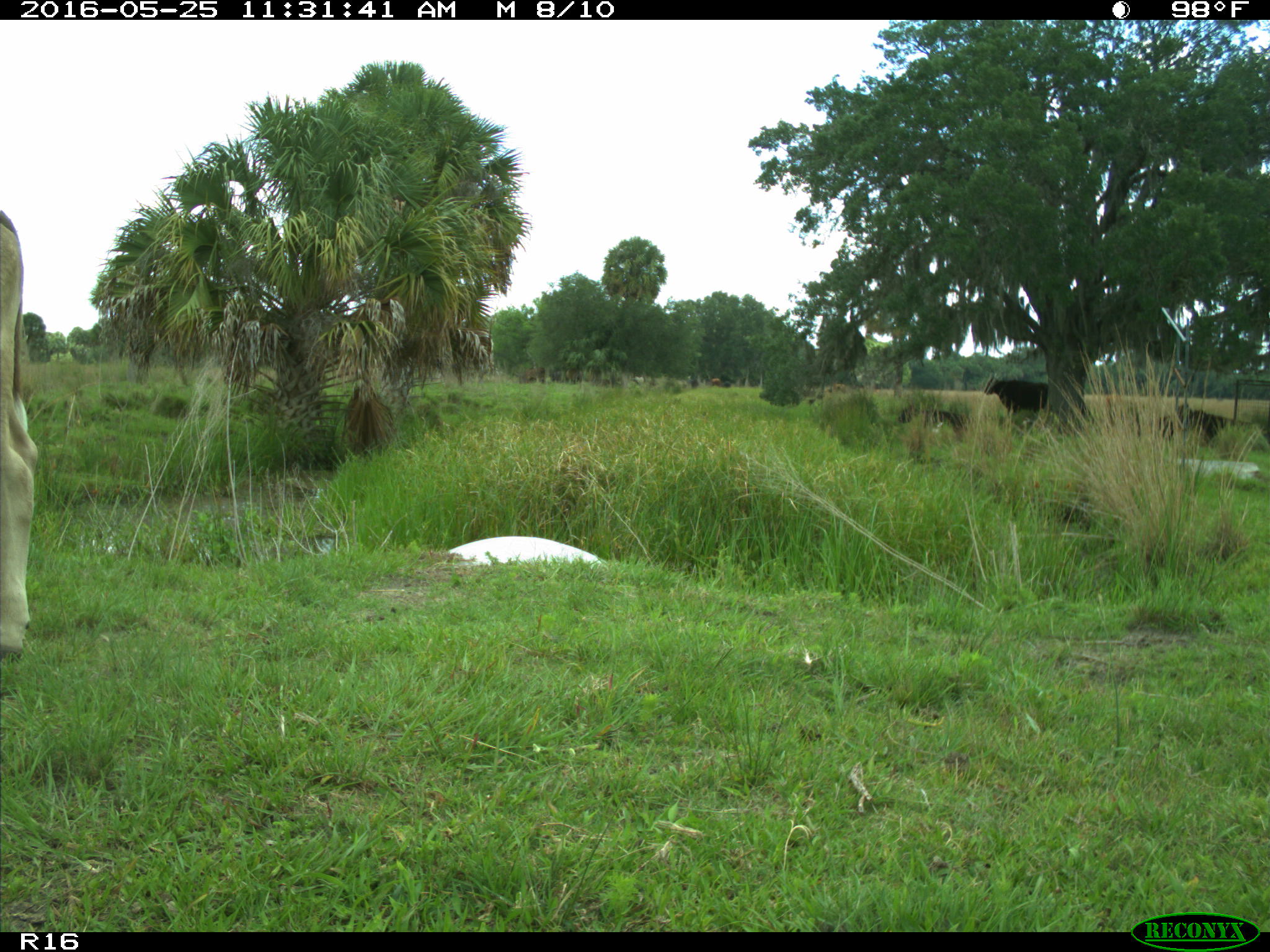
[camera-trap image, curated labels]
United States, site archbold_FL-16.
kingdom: Animalia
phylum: Chordata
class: Mammalia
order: Artiodactyla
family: Bovidae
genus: Bos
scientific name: Bos taurus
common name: domestic cow